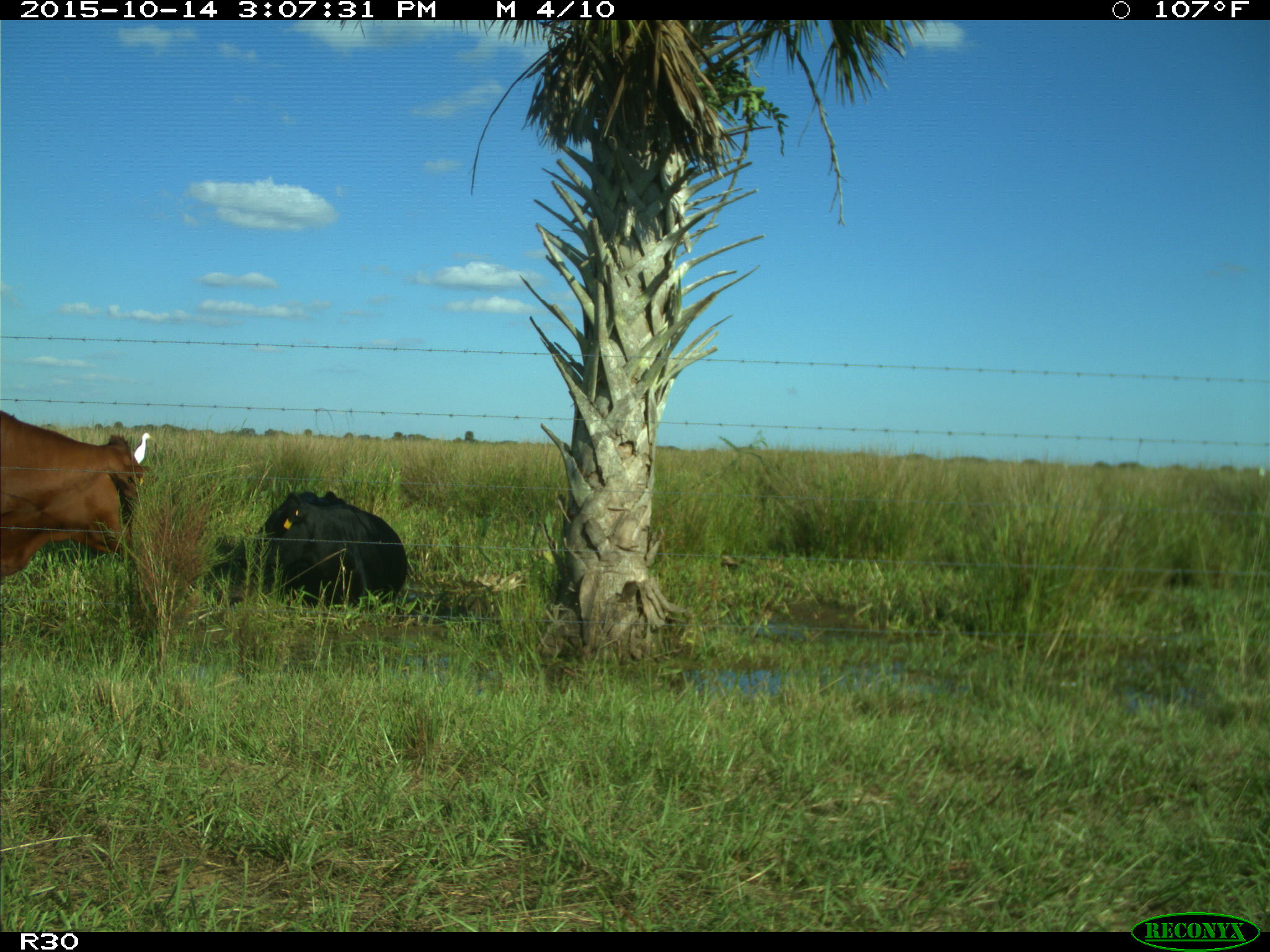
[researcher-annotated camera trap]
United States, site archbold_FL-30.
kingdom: Animalia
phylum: Chordata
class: Mammalia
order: Artiodactyla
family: Bovidae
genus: Bos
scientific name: Bos taurus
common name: domestic cow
Bos taurus (domestic cow).